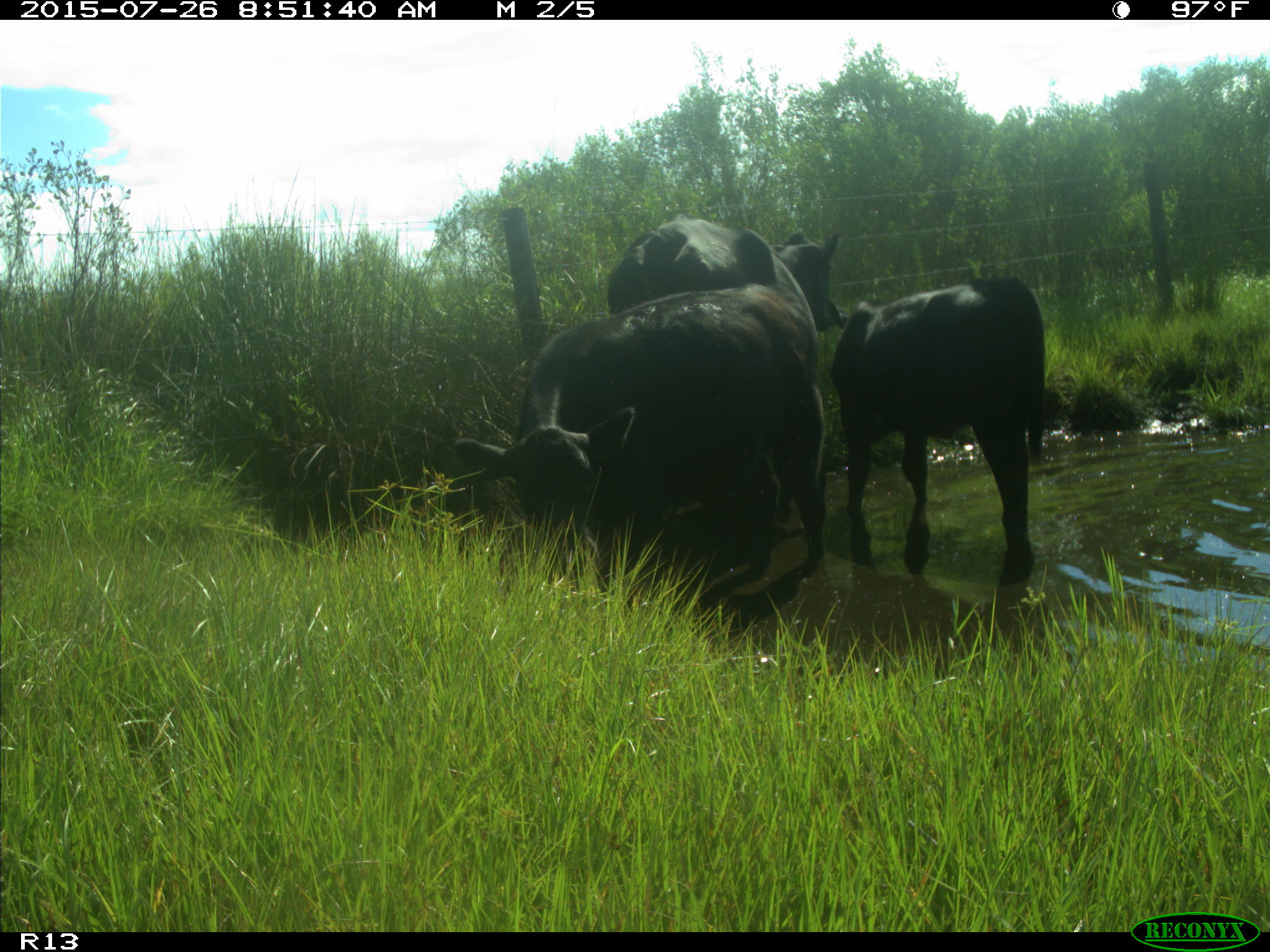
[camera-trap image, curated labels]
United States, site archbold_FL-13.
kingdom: Animalia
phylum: Chordata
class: Mammalia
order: Artiodactyla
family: Bovidae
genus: Bos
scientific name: Bos taurus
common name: domestic cow